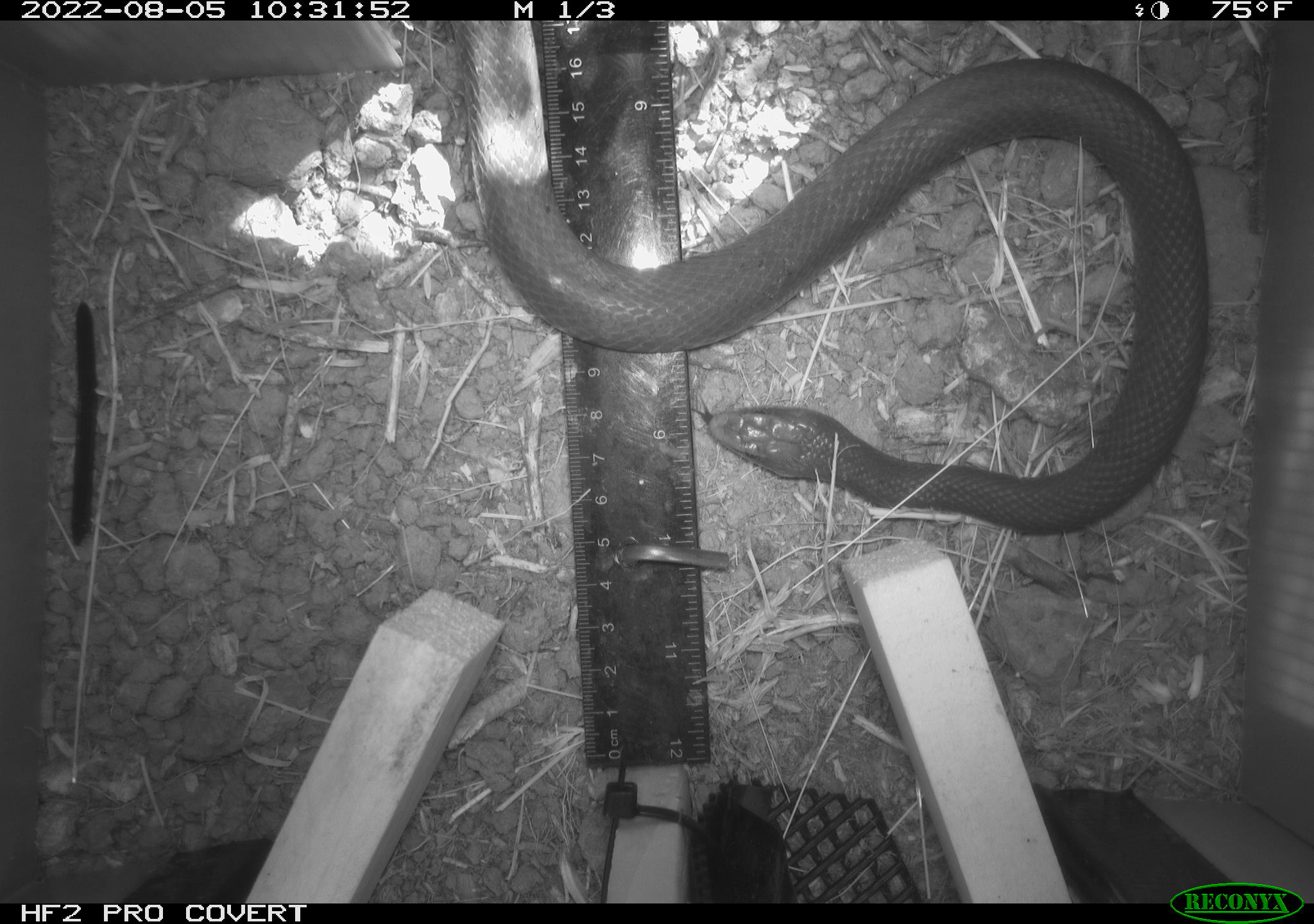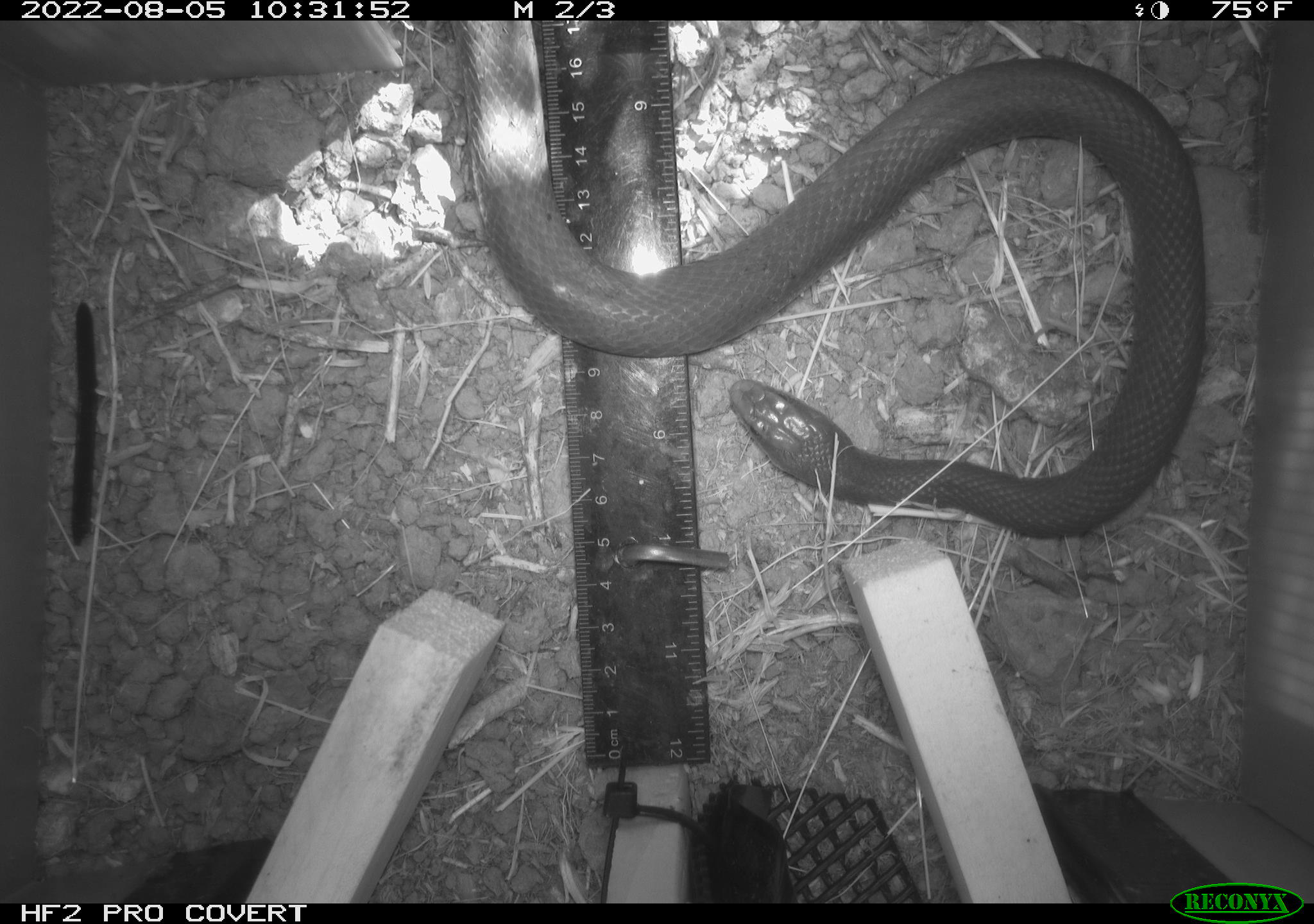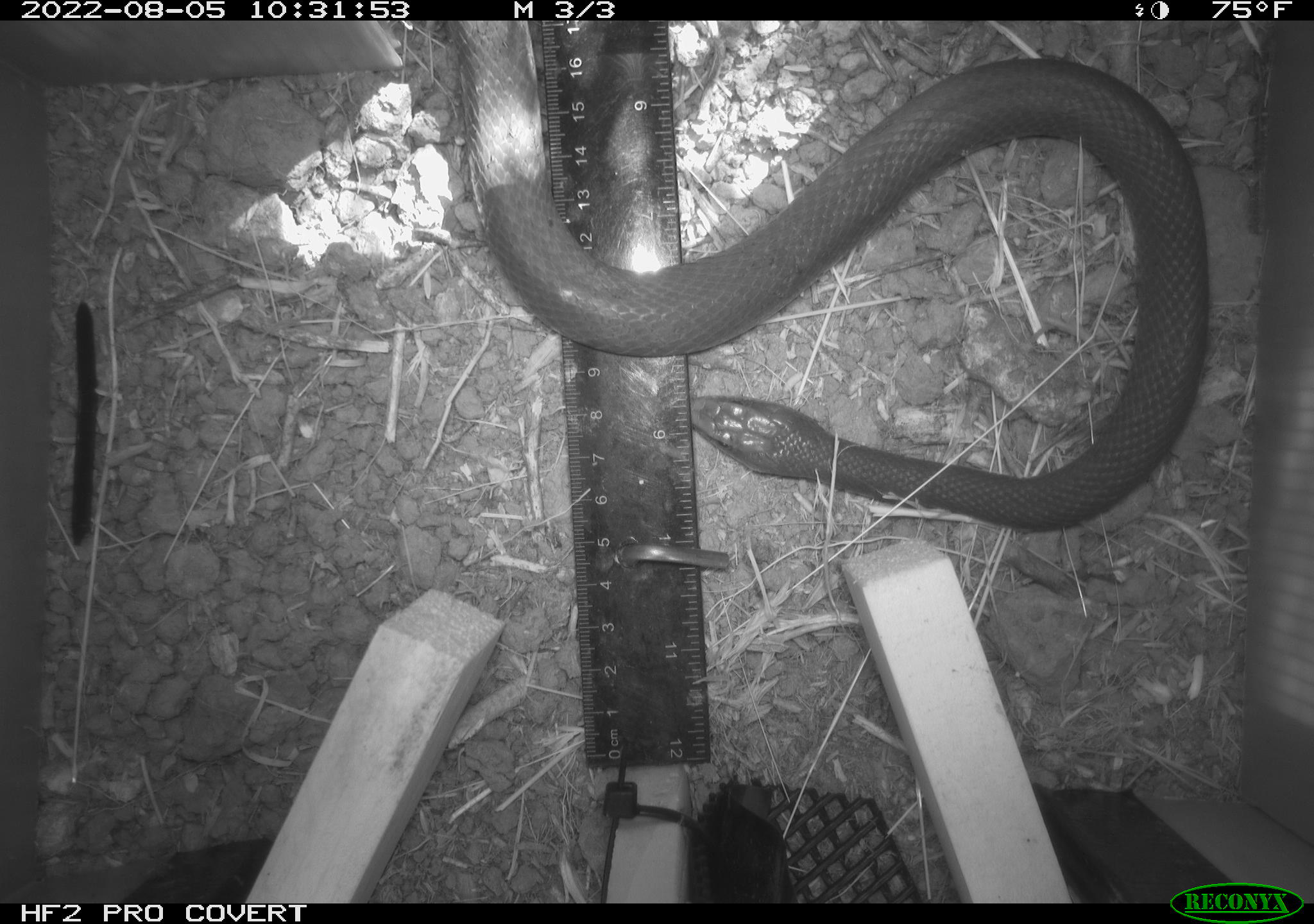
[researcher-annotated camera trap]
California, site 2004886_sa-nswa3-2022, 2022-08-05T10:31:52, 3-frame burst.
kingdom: Animalia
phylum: Chordata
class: Reptilia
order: Squamata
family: Colubridae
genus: Coluber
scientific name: Coluber constrictor mormon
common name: western yellow-bellied racer